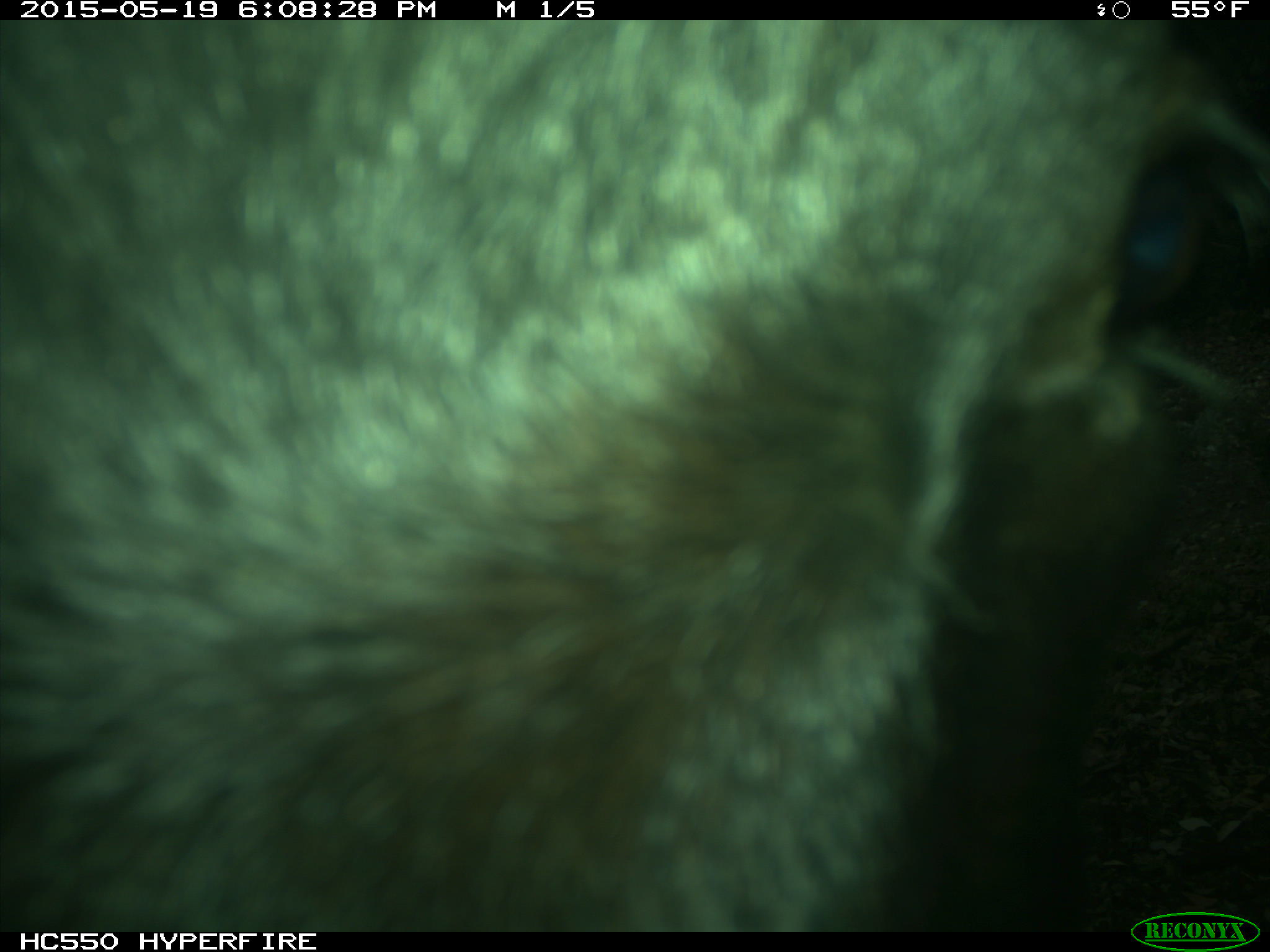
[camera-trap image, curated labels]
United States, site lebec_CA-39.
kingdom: Animalia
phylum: Chordata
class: Mammalia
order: Artiodactyla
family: Bovidae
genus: Bos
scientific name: Bos taurus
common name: domestic cow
Bos taurus (domestic cow).